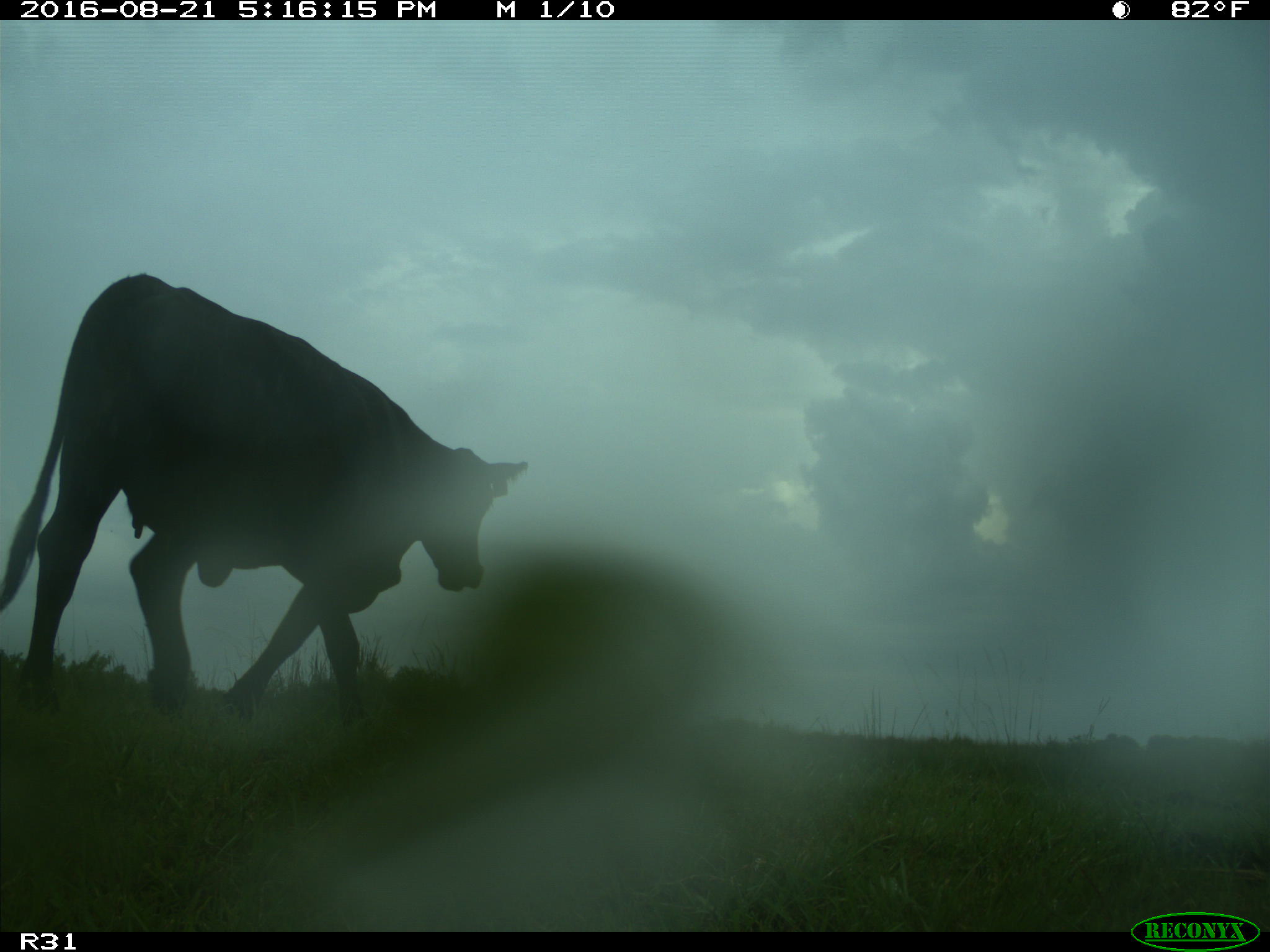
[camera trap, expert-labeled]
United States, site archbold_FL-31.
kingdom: Animalia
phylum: Chordata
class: Mammalia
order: Artiodactyla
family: Bovidae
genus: Bos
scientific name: Bos taurus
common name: domestic cow